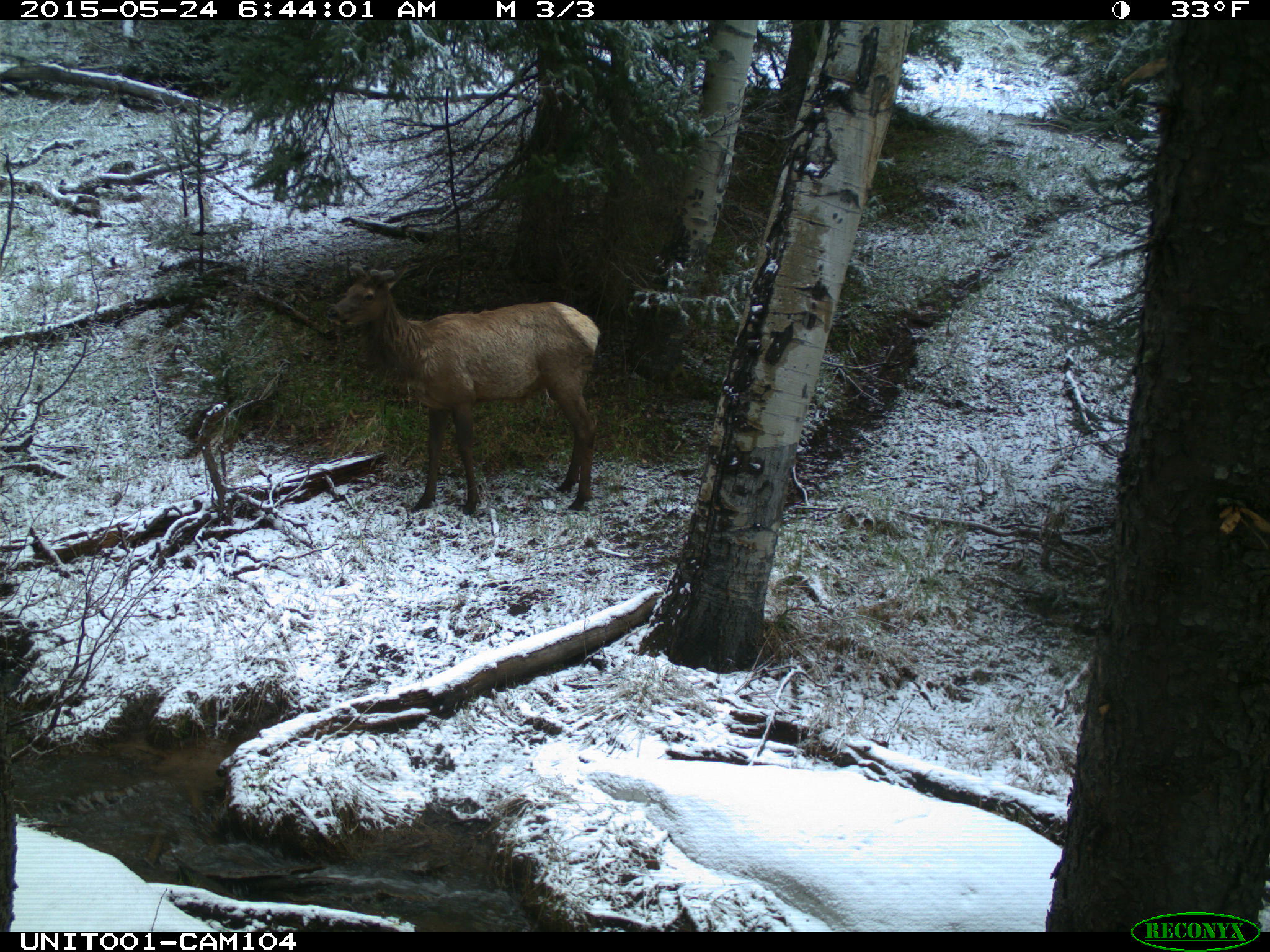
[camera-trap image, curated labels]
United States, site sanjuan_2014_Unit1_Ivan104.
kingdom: Animalia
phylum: Chordata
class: Mammalia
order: Artiodactyla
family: Cervidae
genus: Cervus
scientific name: Cervus elaphus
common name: red deer